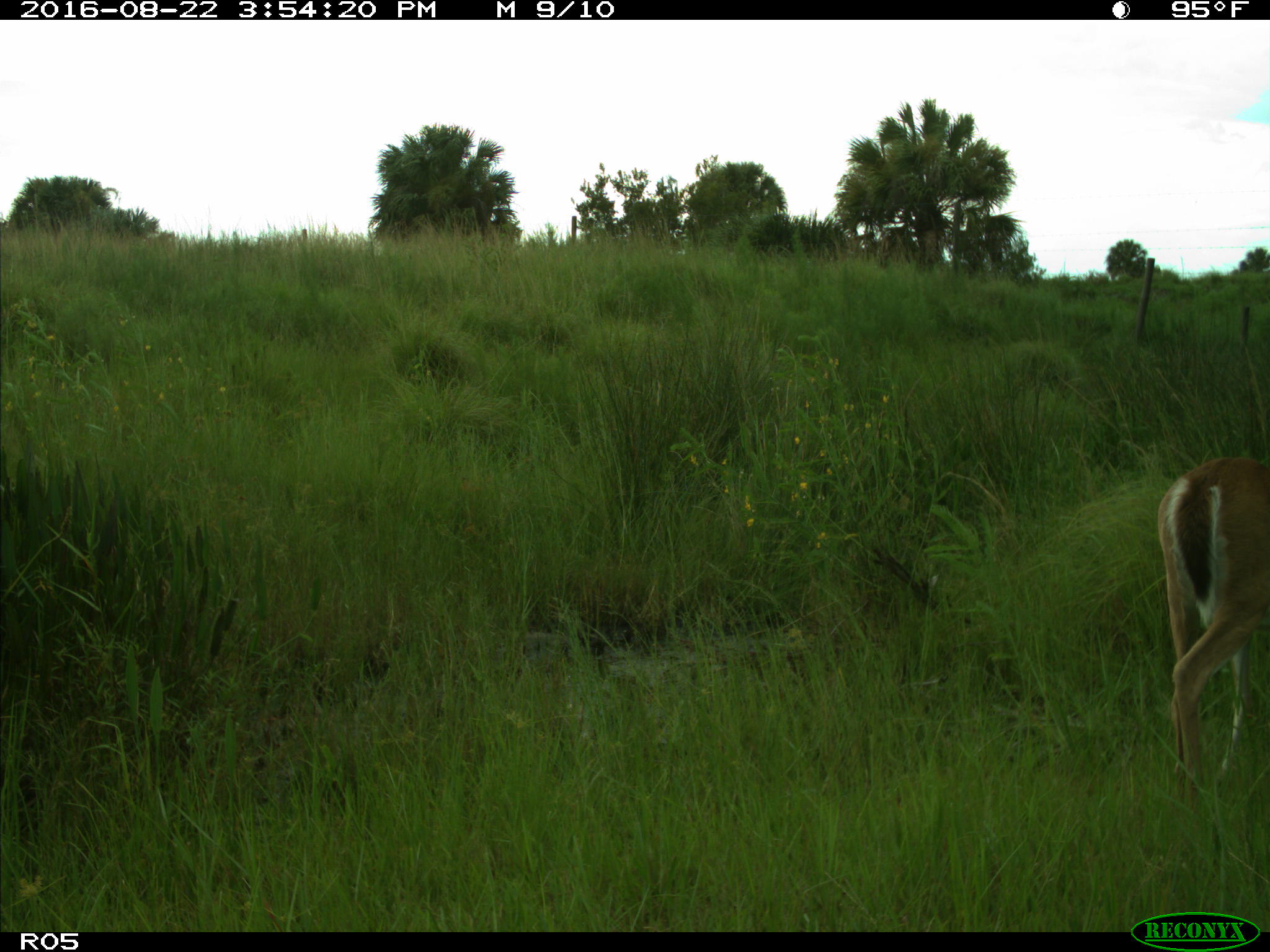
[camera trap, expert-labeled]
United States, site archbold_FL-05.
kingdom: Animalia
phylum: Chordata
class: Mammalia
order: Artiodactyla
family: Cervidae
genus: Odocoileus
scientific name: Odocoileus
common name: deer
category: unidentified deer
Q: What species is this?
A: Unidentified deer (deer) (Odocoileus).